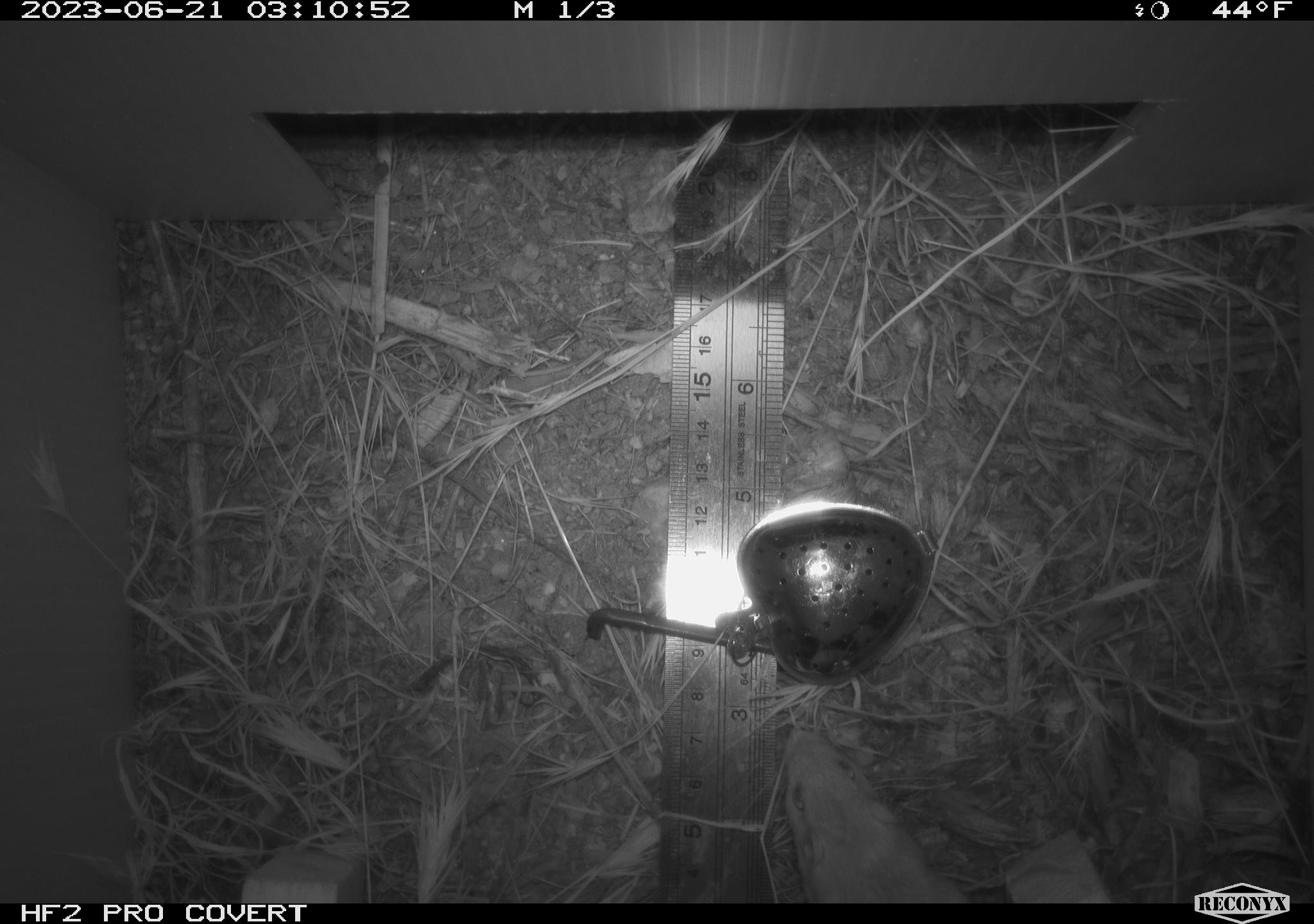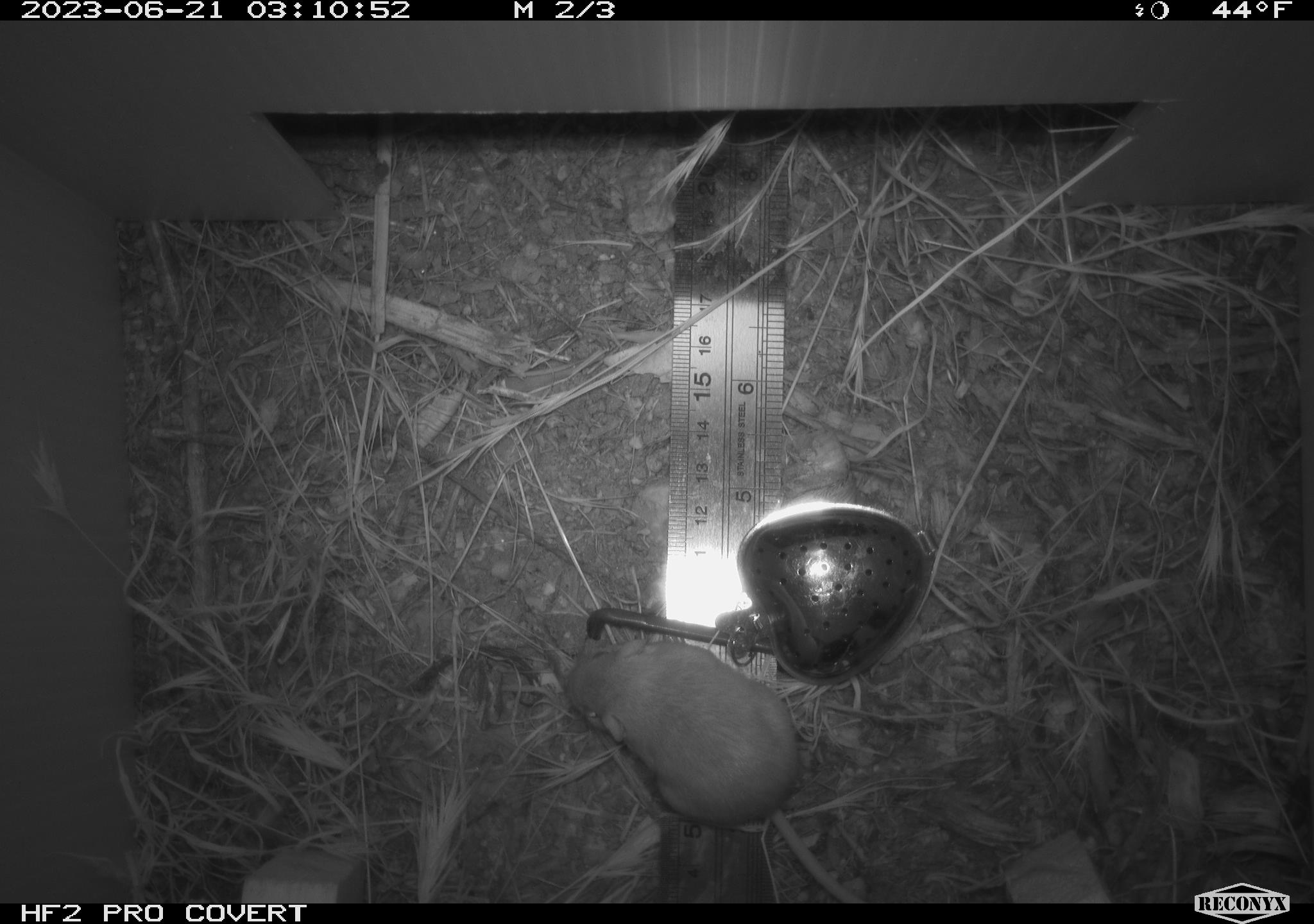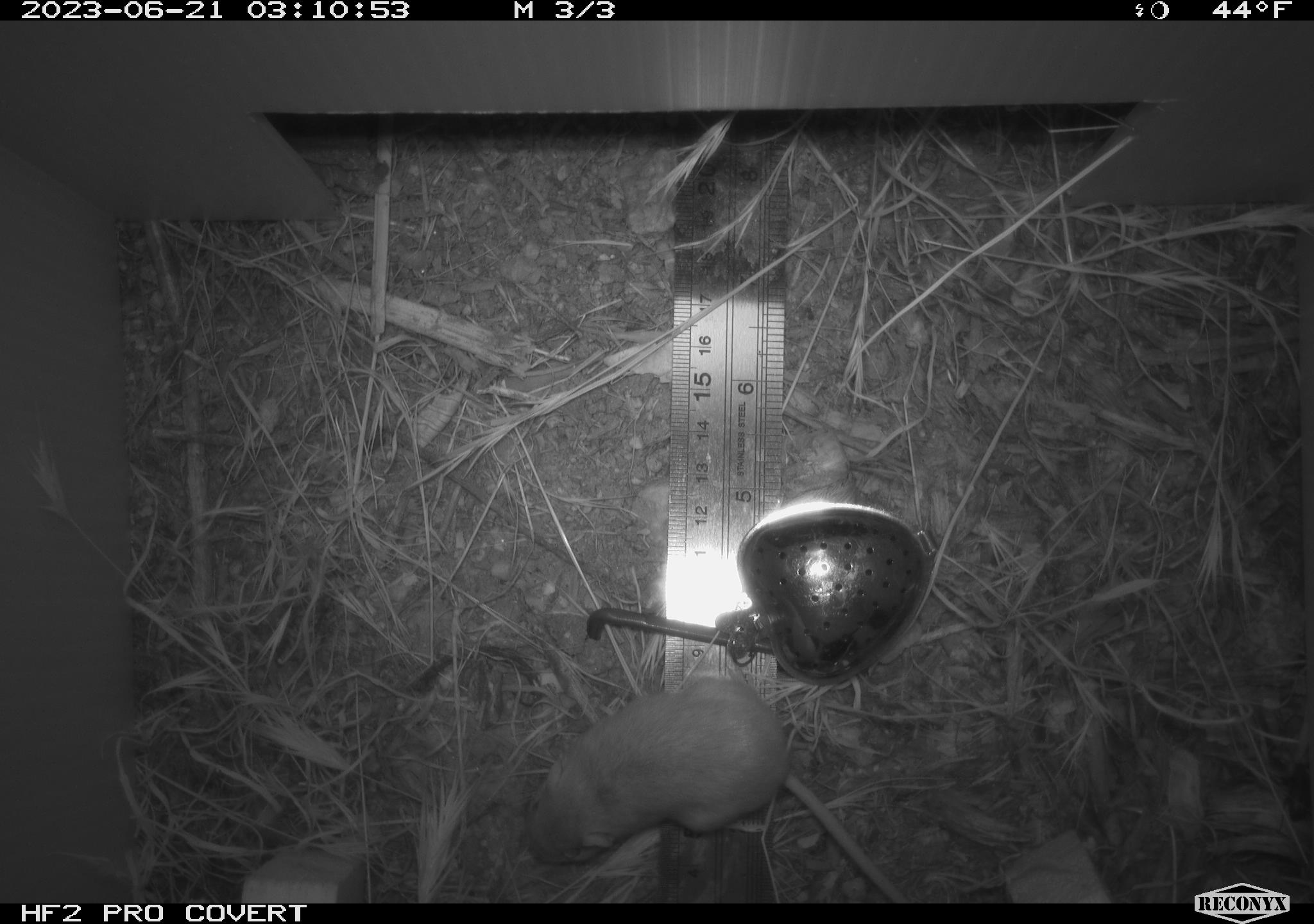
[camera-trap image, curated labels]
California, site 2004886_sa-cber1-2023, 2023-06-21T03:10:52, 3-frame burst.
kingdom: Animalia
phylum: Chordata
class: Mammalia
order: Rodentia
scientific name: Rodentia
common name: mouse species